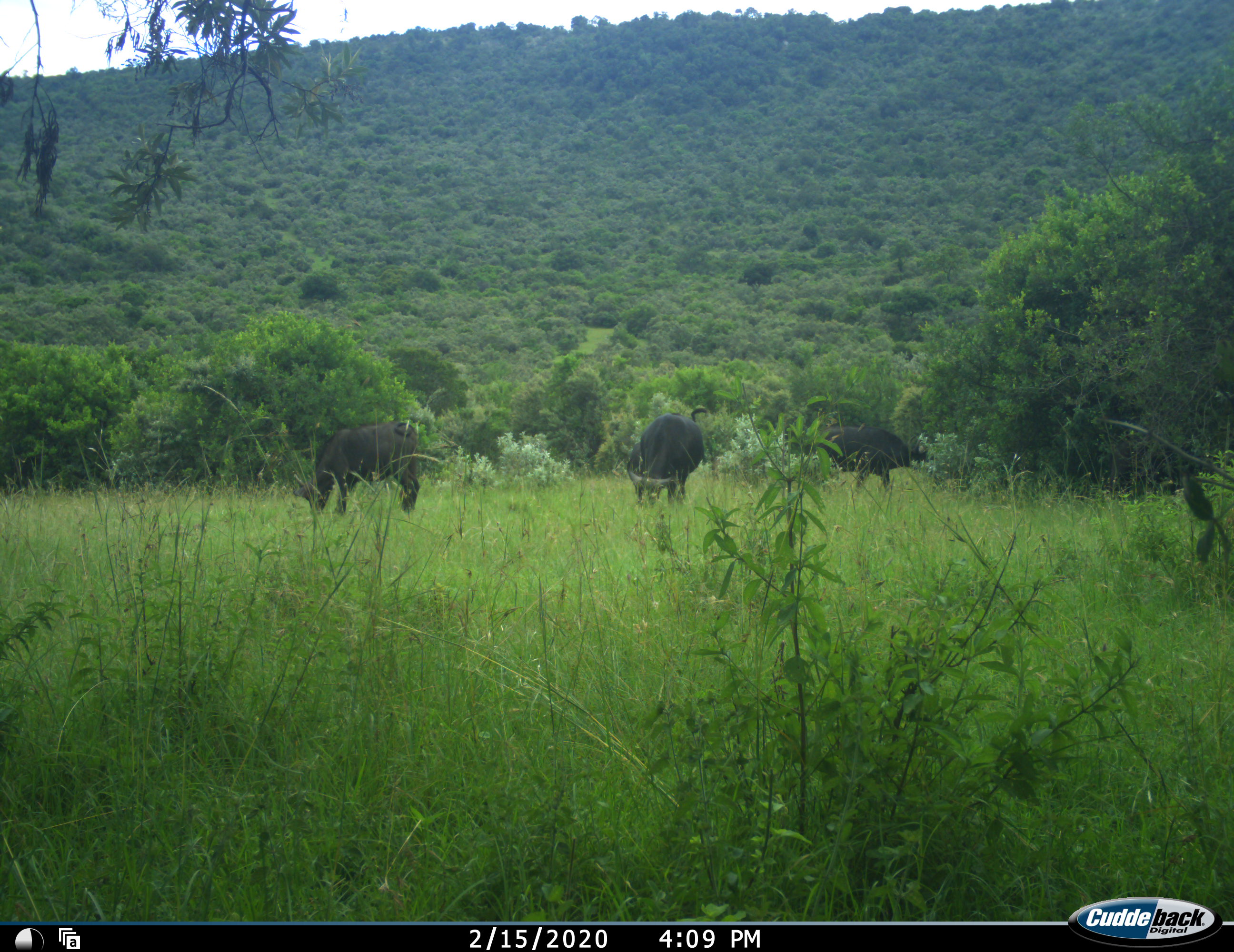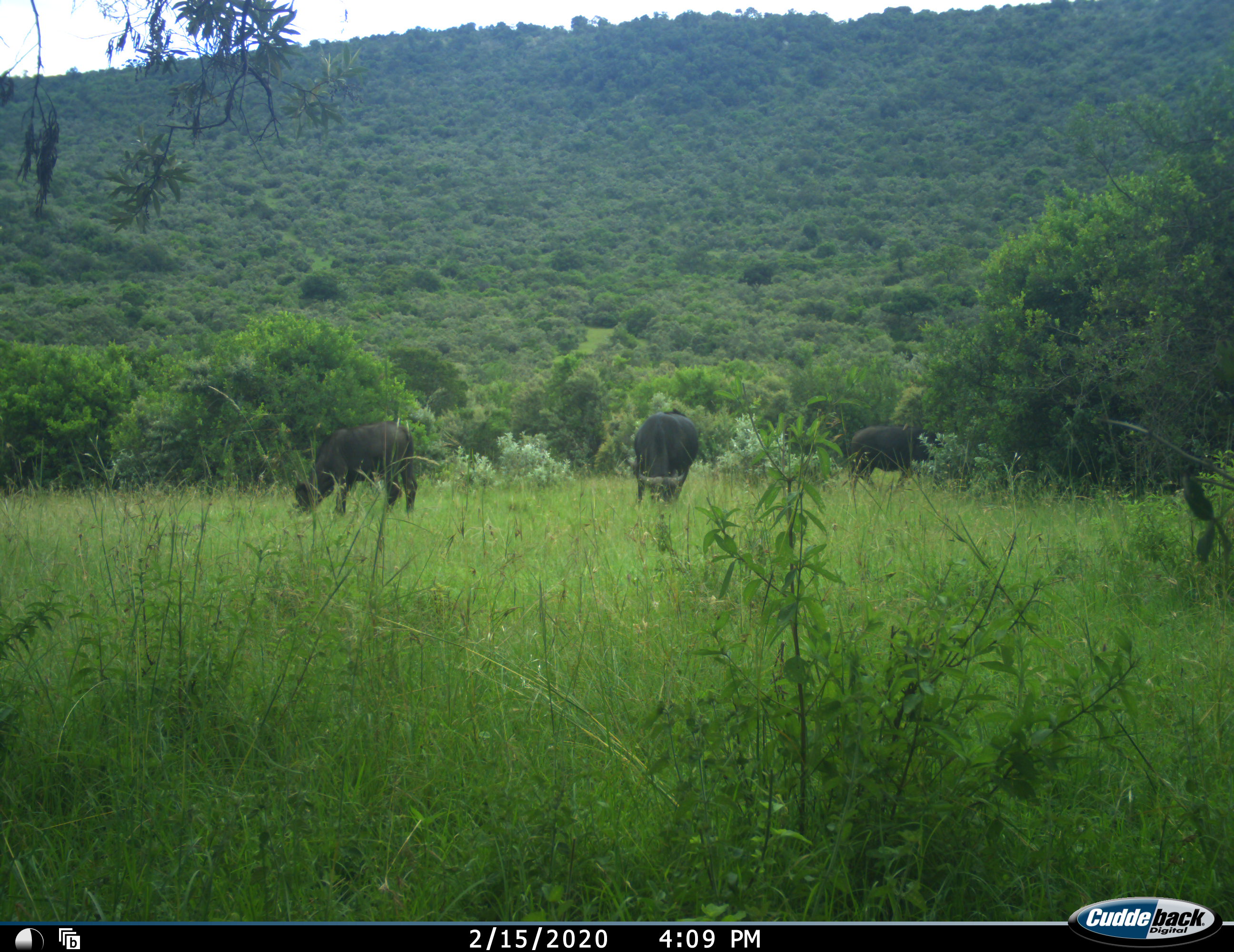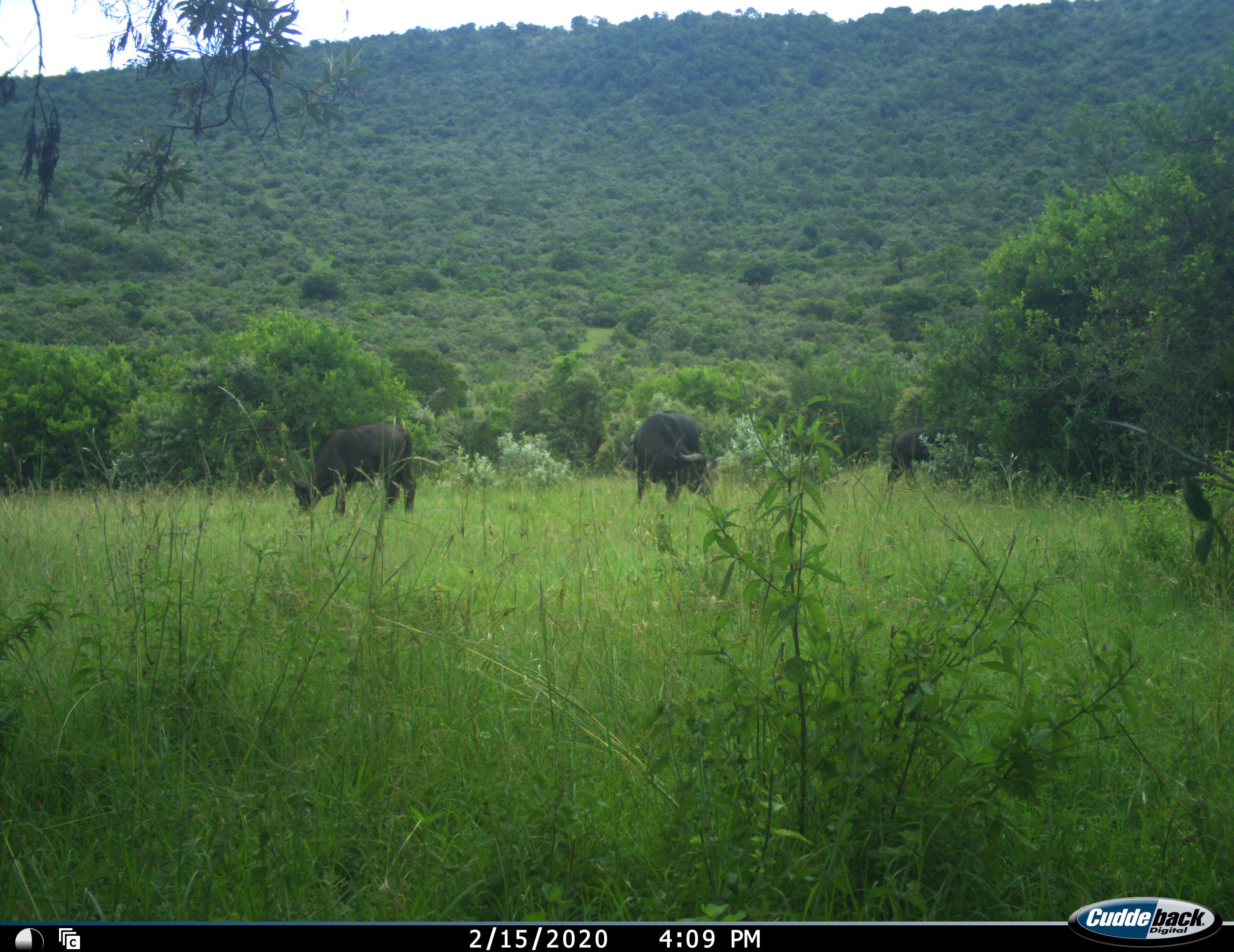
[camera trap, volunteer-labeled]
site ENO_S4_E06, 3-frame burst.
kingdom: Animalia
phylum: Chordata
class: Mammalia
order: Artiodactyla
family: Bovidae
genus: Syncerus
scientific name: Syncerus caffer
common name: african buffalo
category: buffalo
Buffalo (african buffalo) (Syncerus caffer), count 3. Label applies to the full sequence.